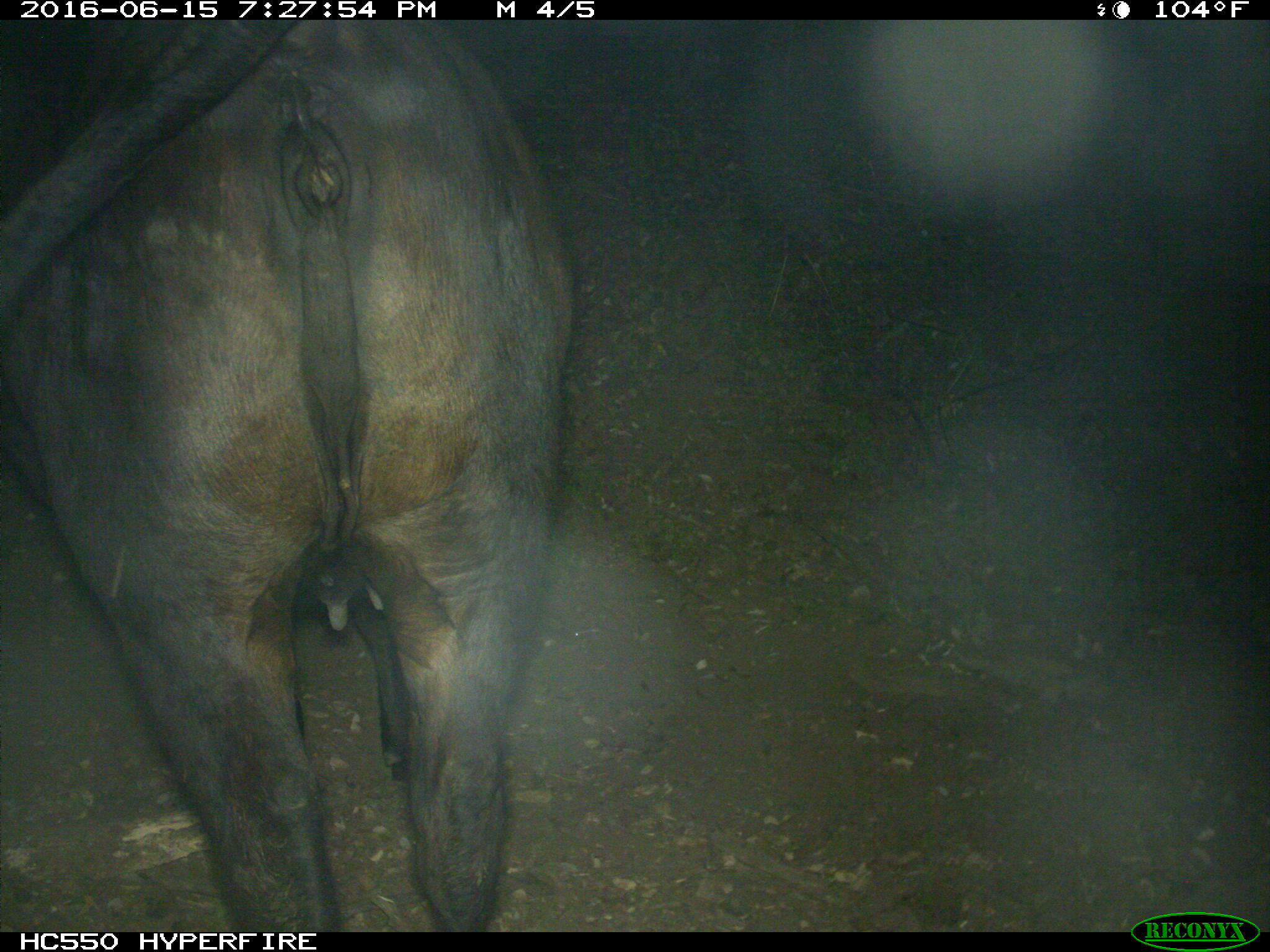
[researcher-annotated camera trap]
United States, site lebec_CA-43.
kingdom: Animalia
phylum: Chordata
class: Mammalia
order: Artiodactyla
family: Bovidae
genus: Bos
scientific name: Bos taurus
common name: domestic cow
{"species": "Bos taurus (domestic cow)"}